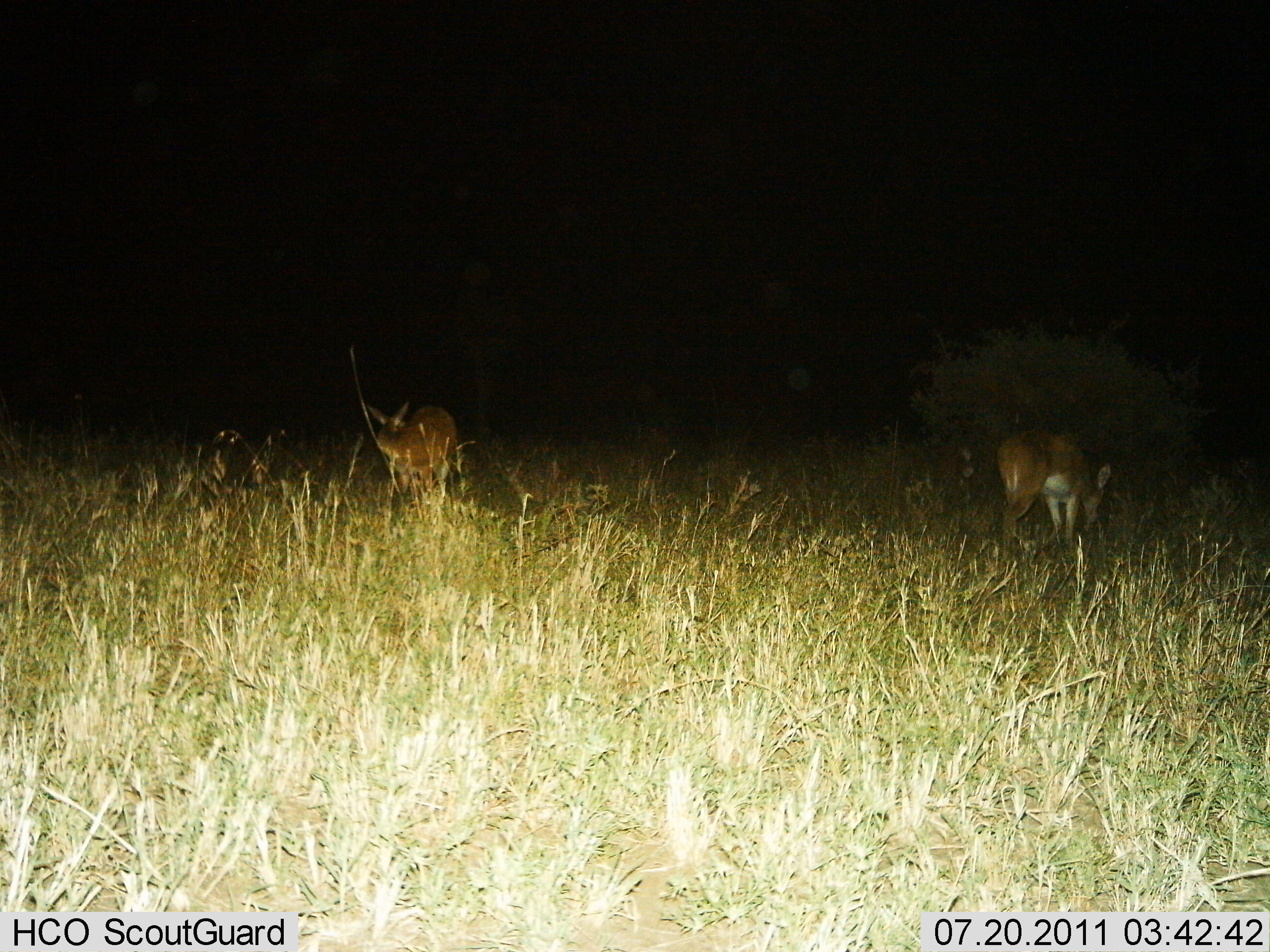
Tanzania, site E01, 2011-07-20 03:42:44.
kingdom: Animalia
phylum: Chordata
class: Mammalia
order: Artiodactyla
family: Bovidae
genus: Redunca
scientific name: Redunca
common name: reedbuck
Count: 2.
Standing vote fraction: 83%.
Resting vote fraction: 0%.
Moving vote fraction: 0%.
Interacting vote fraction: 0%.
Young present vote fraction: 0%.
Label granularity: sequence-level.